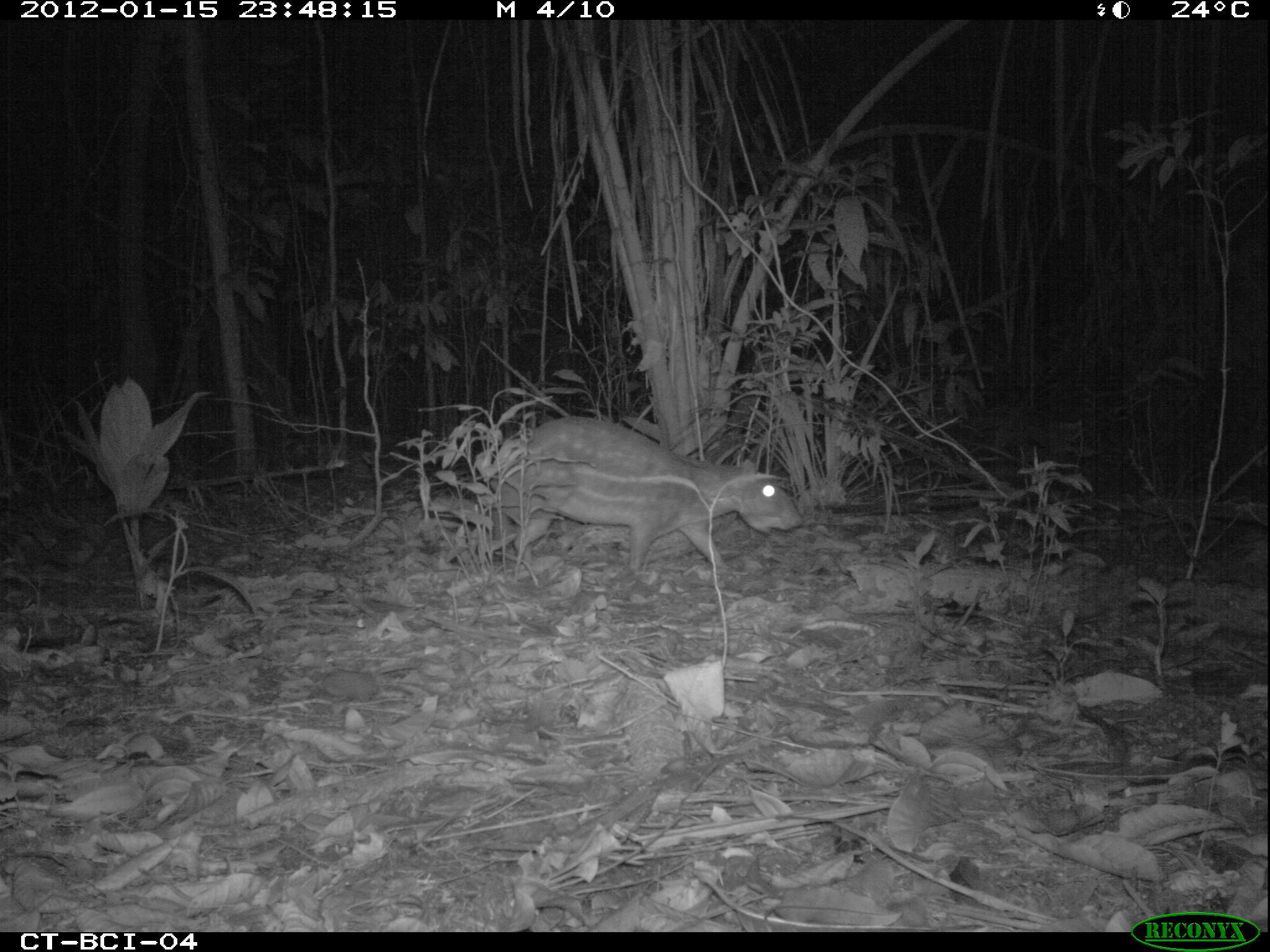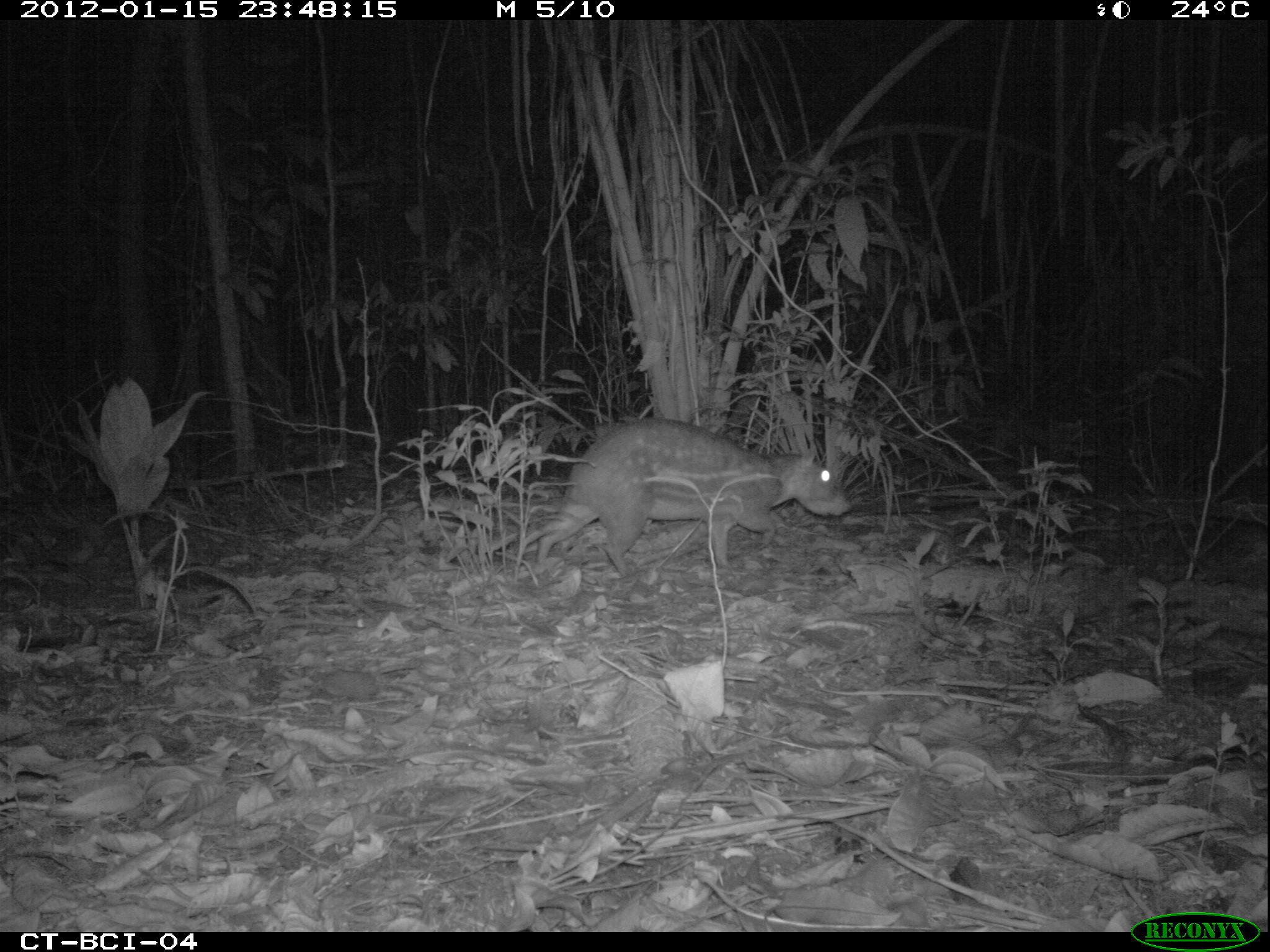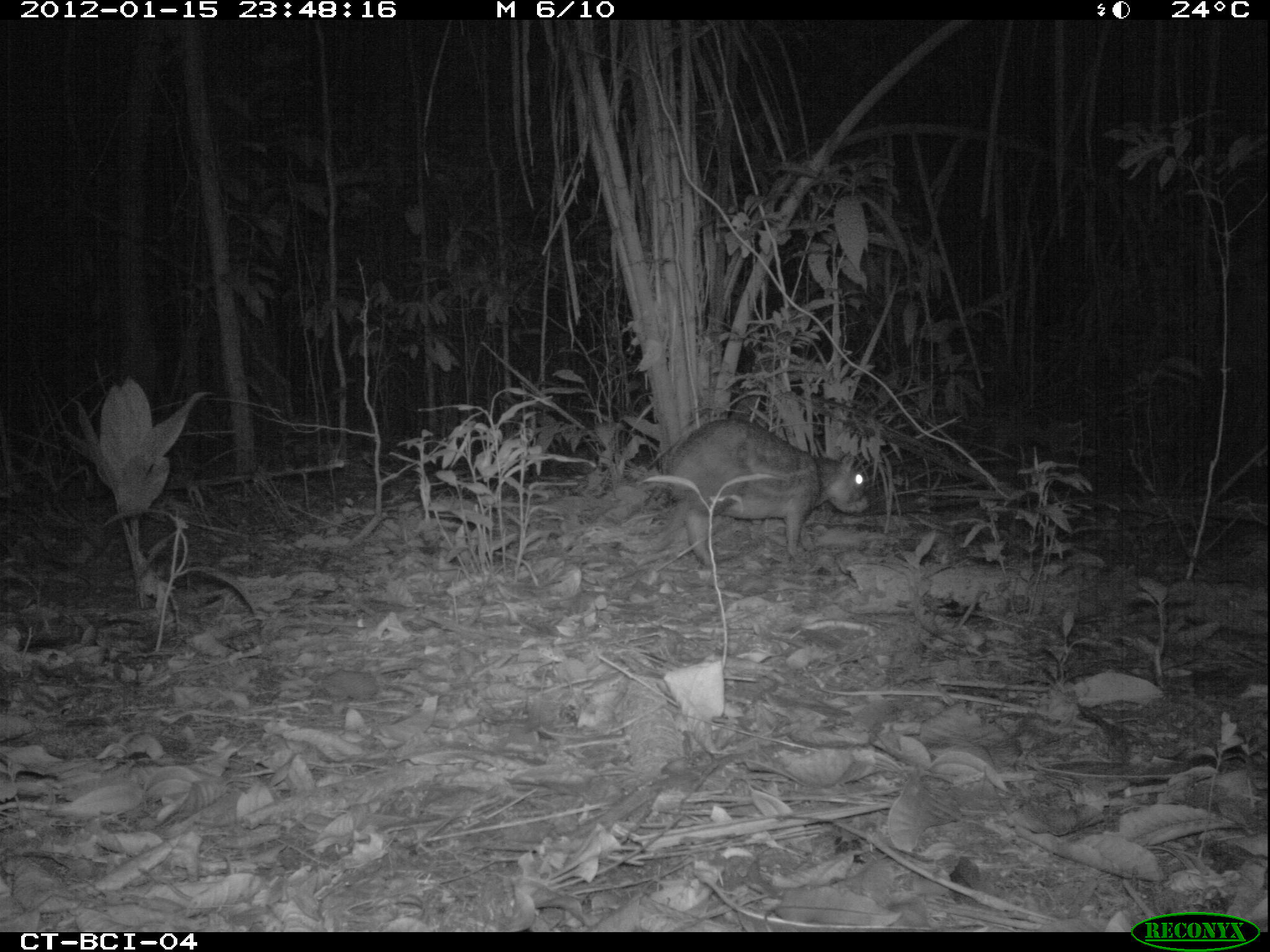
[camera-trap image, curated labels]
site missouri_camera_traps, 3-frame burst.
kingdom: Animalia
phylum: Chordata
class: Mammalia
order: Rodentia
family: Cuniculidae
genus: Cuniculus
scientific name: Cuniculus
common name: paca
Paca (Cuniculus). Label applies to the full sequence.